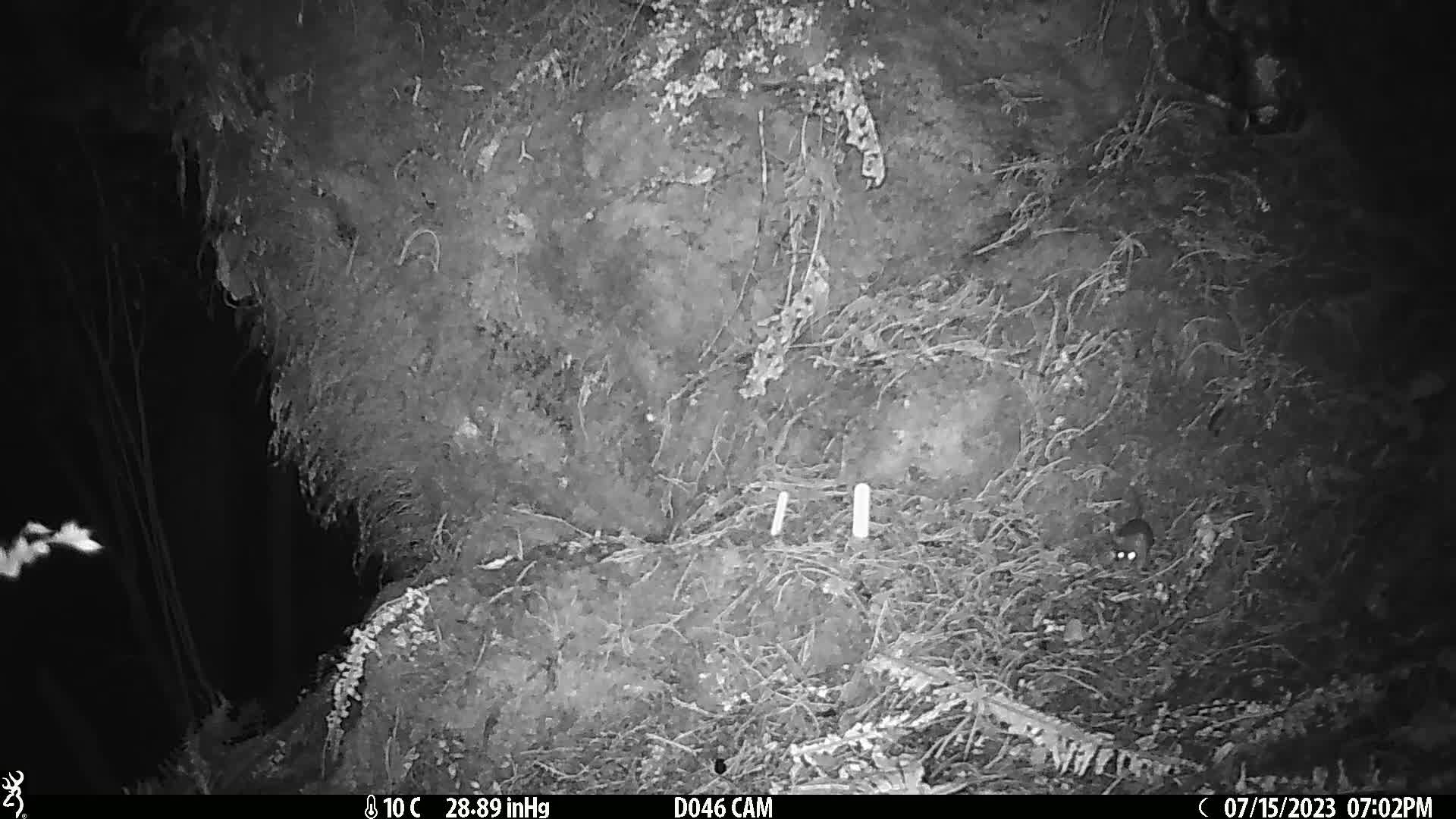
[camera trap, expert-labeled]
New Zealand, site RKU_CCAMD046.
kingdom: Animalia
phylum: Chordata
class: Mammalia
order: Rodentia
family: Muridae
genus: Rattus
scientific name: Rattus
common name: rat